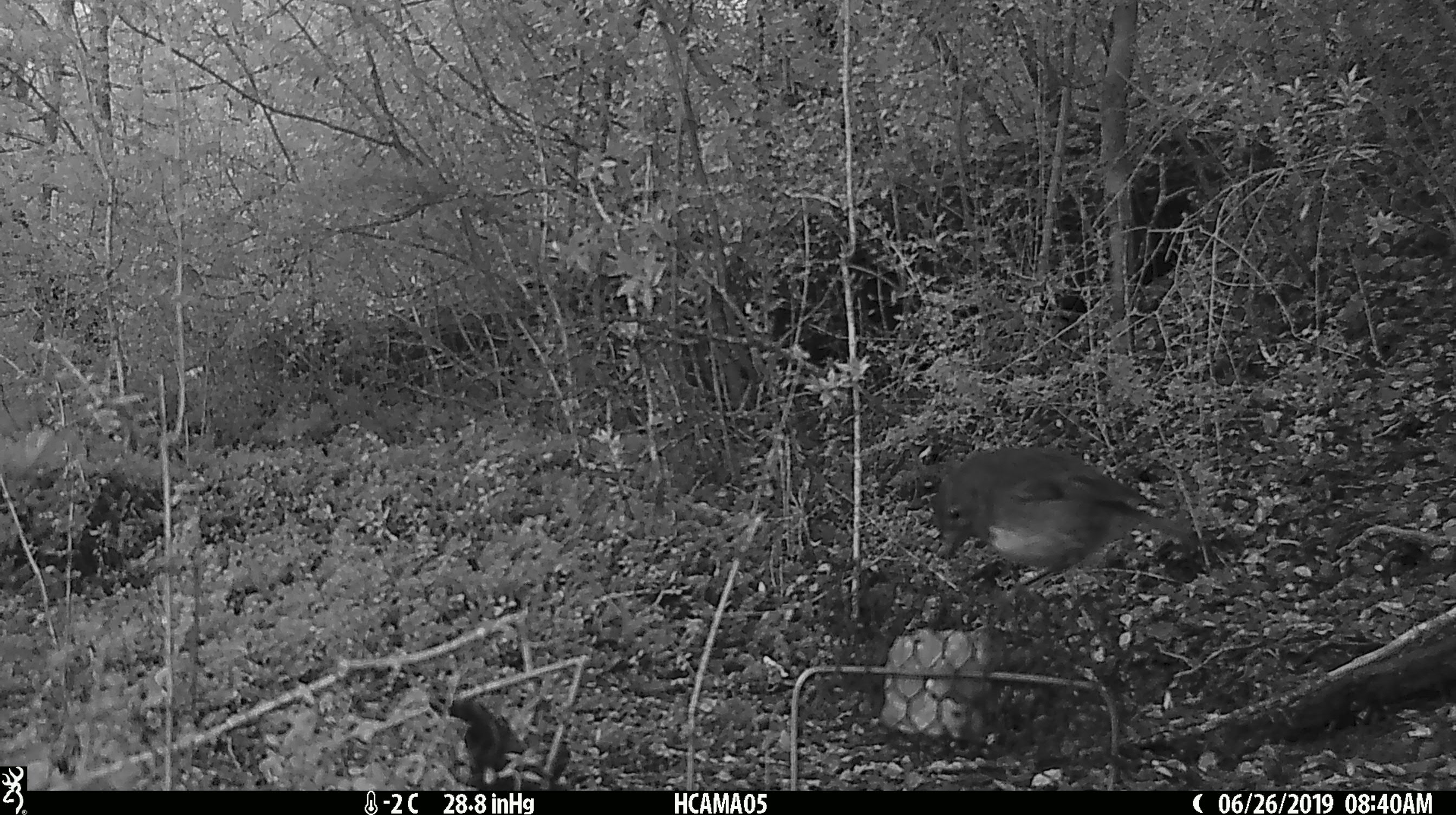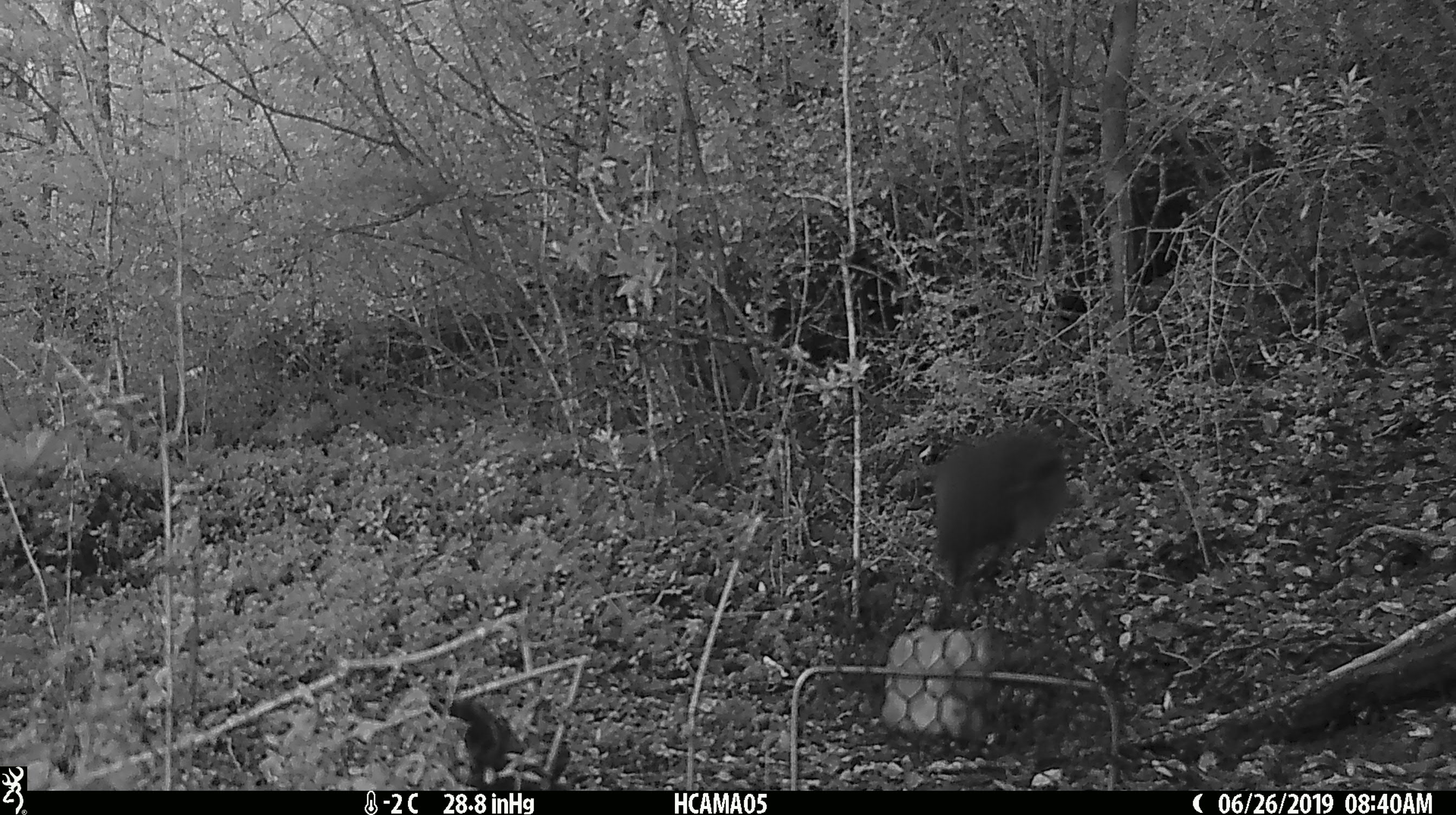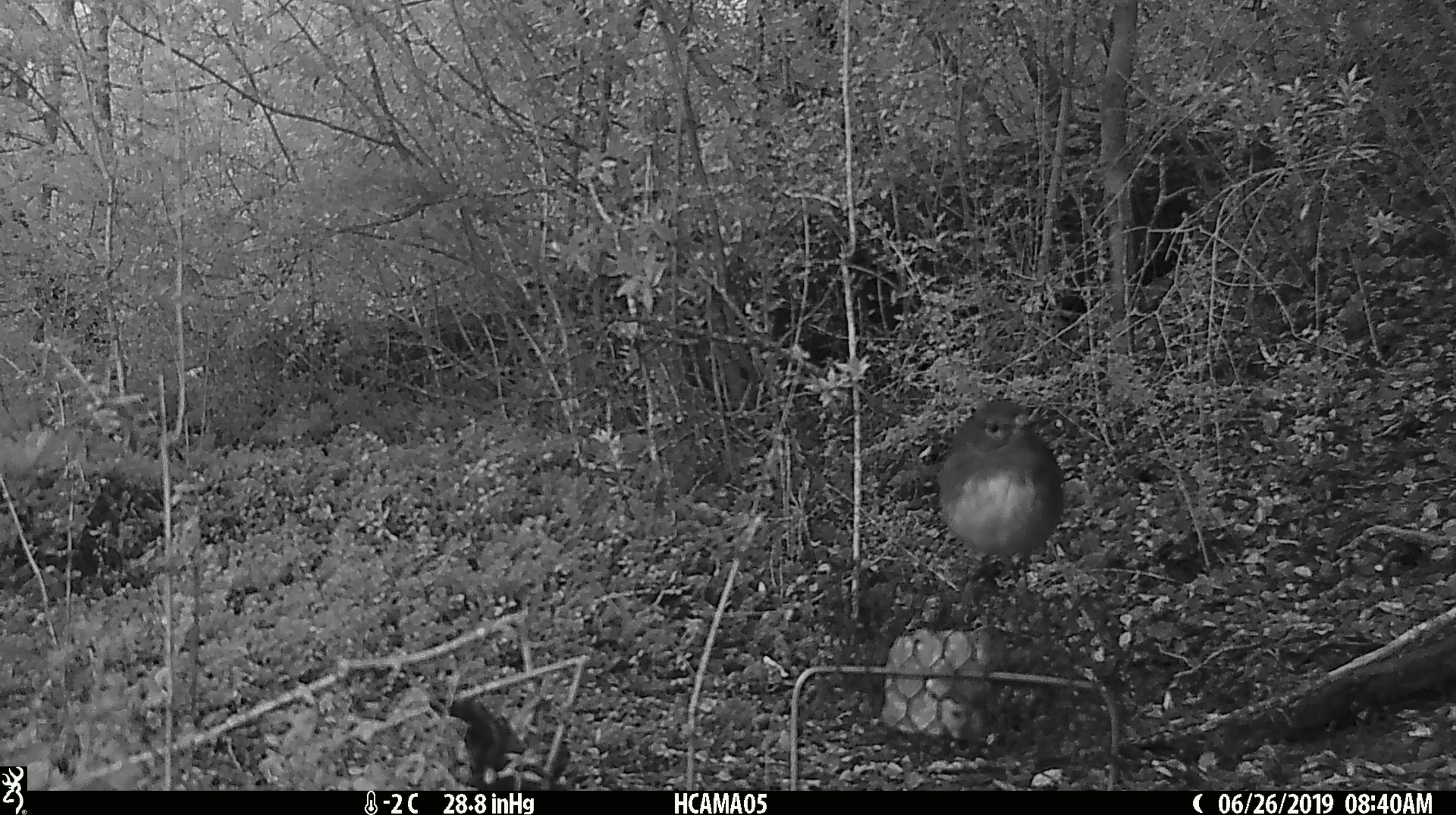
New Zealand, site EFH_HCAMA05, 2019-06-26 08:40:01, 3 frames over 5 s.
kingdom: Animalia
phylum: Chordata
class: Aves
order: Passeriformes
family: Petroicidae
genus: Petroica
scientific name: Petroica australis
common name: new zealand robin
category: robin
Robin (new zealand robin) (Petroica australis).